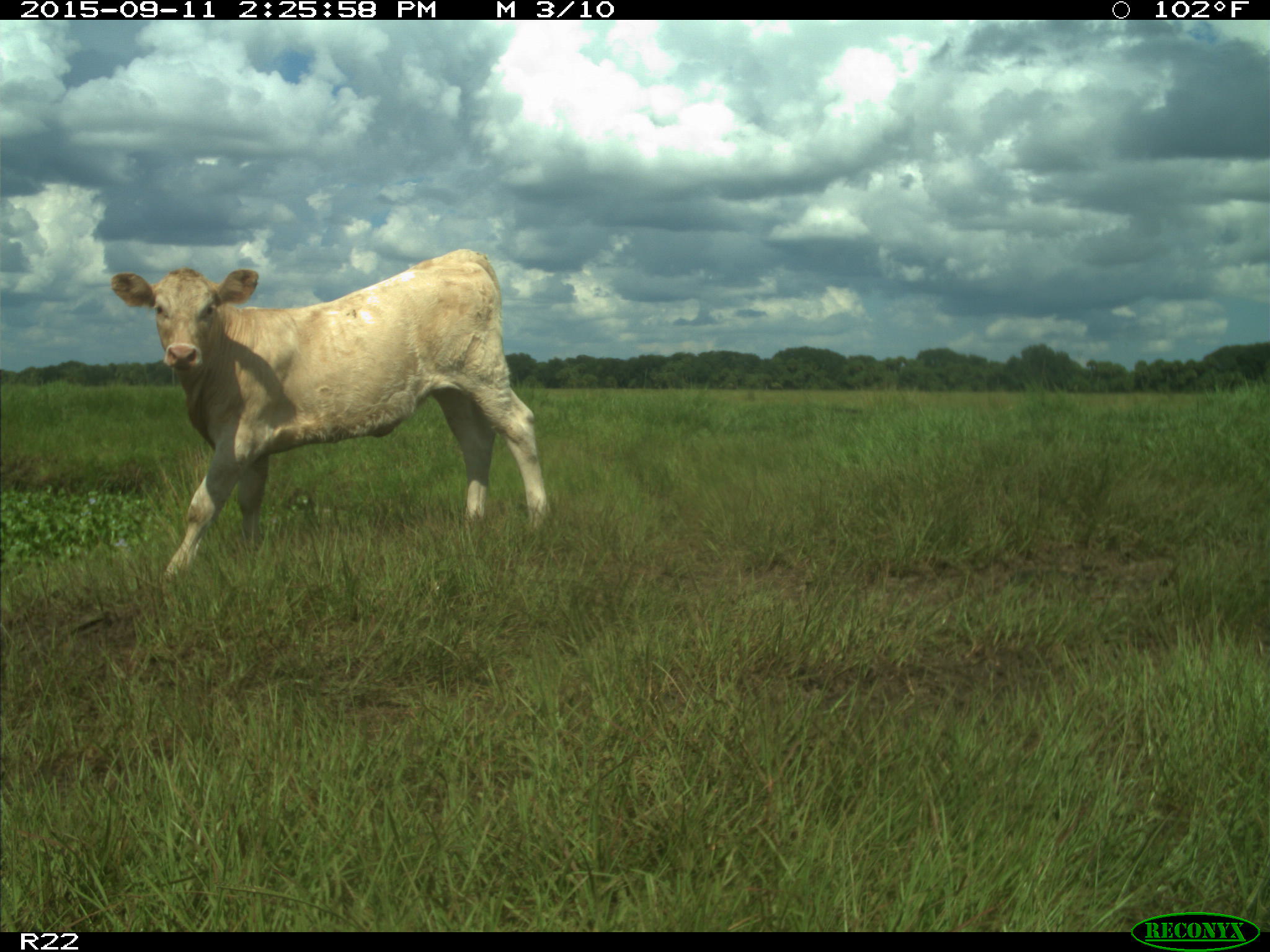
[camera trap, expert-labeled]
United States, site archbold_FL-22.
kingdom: Animalia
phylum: Chordata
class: Mammalia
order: Artiodactyla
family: Bovidae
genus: Bos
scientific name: Bos taurus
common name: domestic cow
Bos taurus (domestic cow).